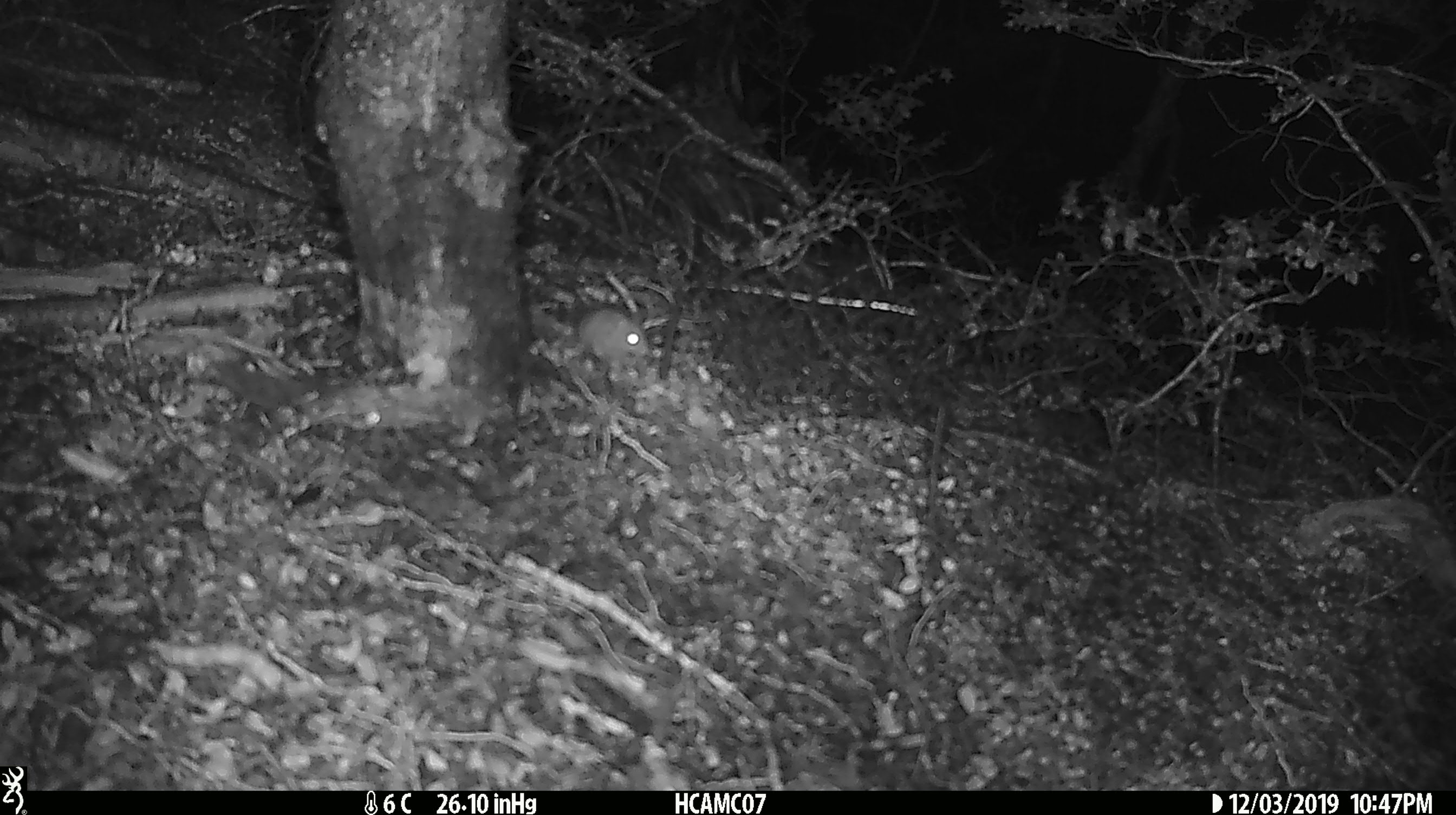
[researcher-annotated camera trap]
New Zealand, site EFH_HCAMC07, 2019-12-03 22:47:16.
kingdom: Animalia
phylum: Chordata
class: Mammalia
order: Rodentia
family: Muridae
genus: Mus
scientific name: Mus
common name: mouse